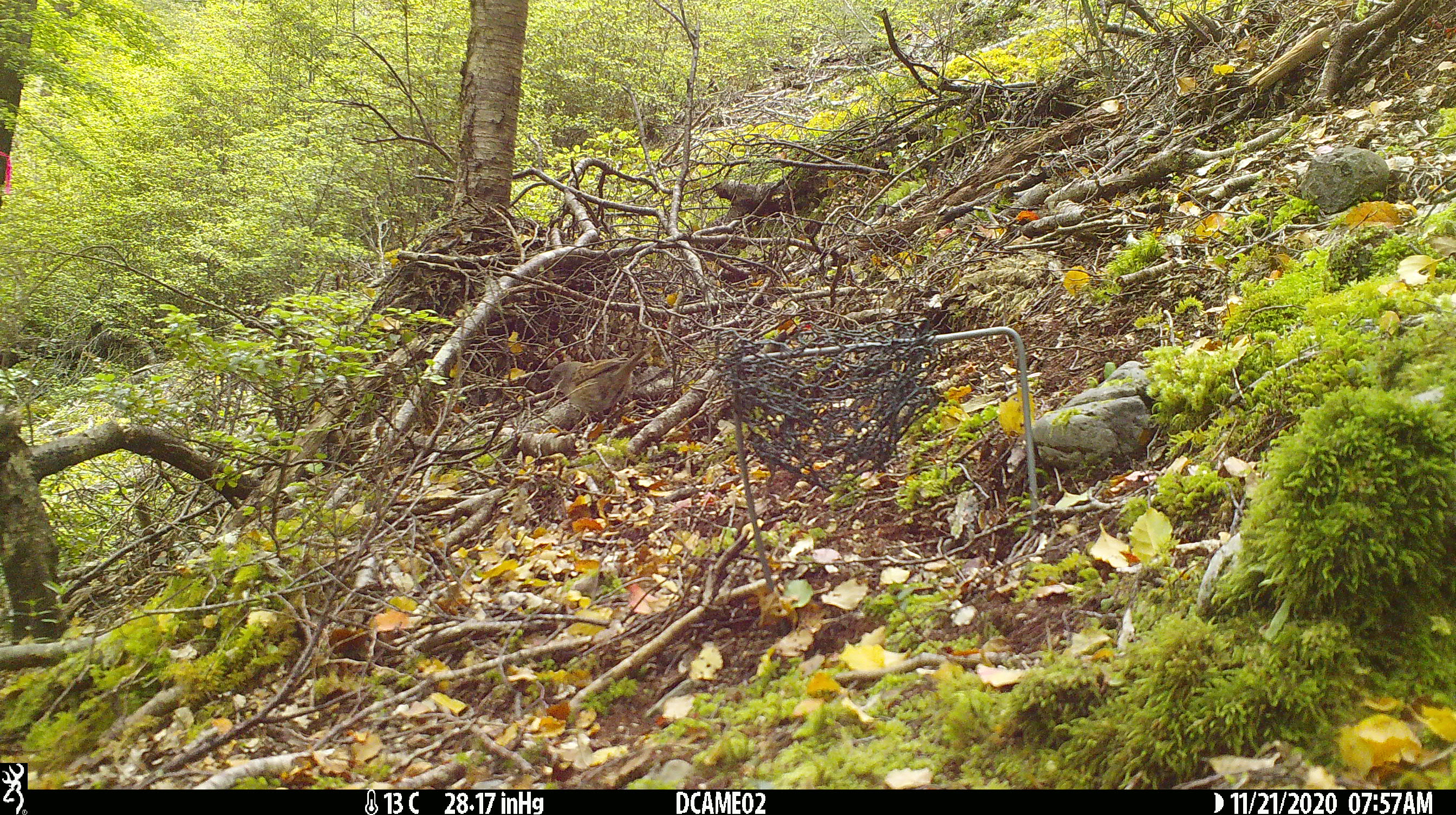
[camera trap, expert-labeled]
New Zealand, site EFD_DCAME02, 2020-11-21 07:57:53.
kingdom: Animalia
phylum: Chordata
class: Aves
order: Passeriformes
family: Prunellidae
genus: Prunella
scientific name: Prunella modularis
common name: dunnock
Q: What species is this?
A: Dunnock (Prunella modularis).